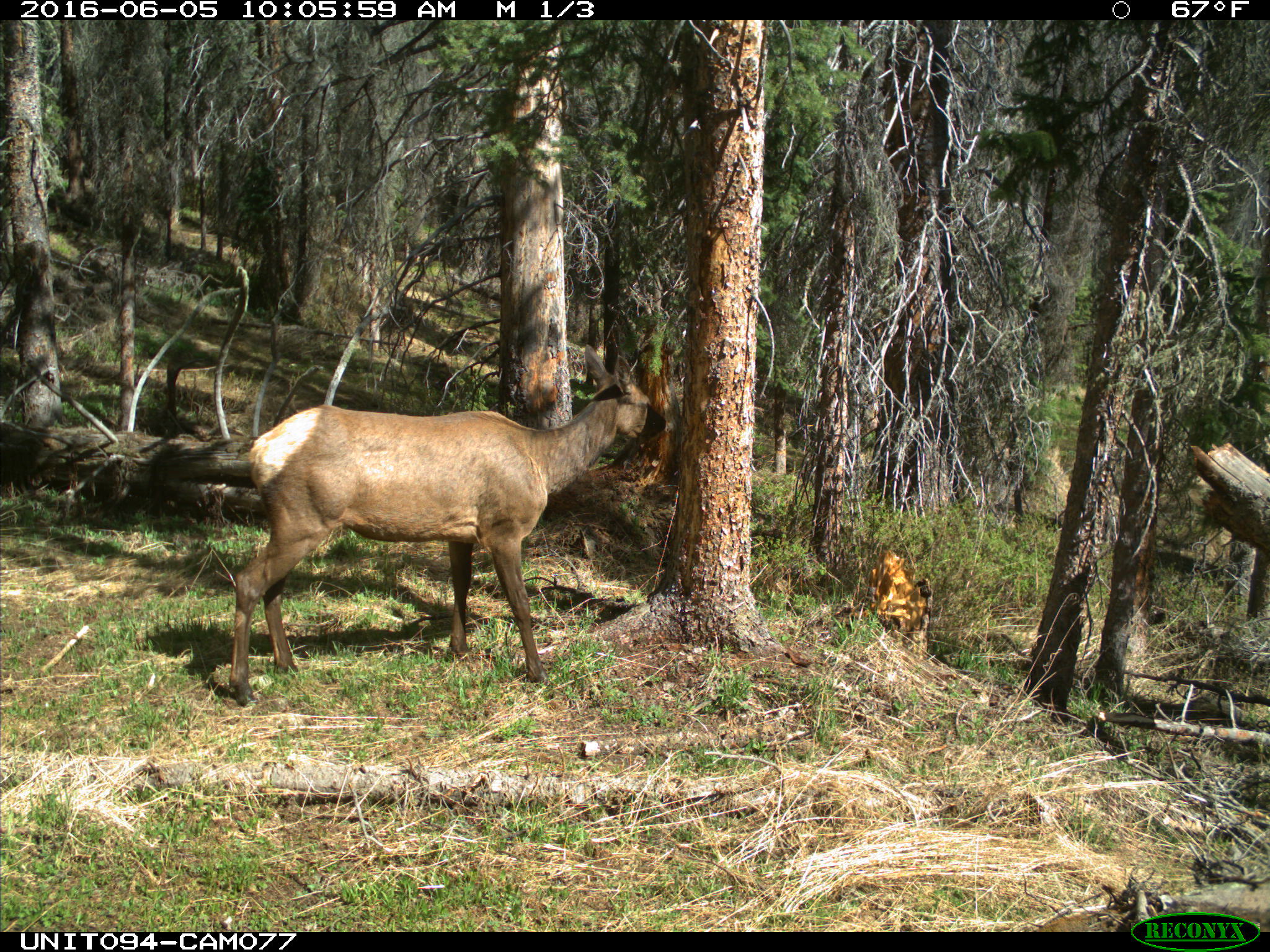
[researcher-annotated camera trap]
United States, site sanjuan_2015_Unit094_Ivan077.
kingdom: Animalia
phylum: Chordata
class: Mammalia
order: Artiodactyla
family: Cervidae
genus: Cervus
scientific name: Cervus elaphus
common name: red deer